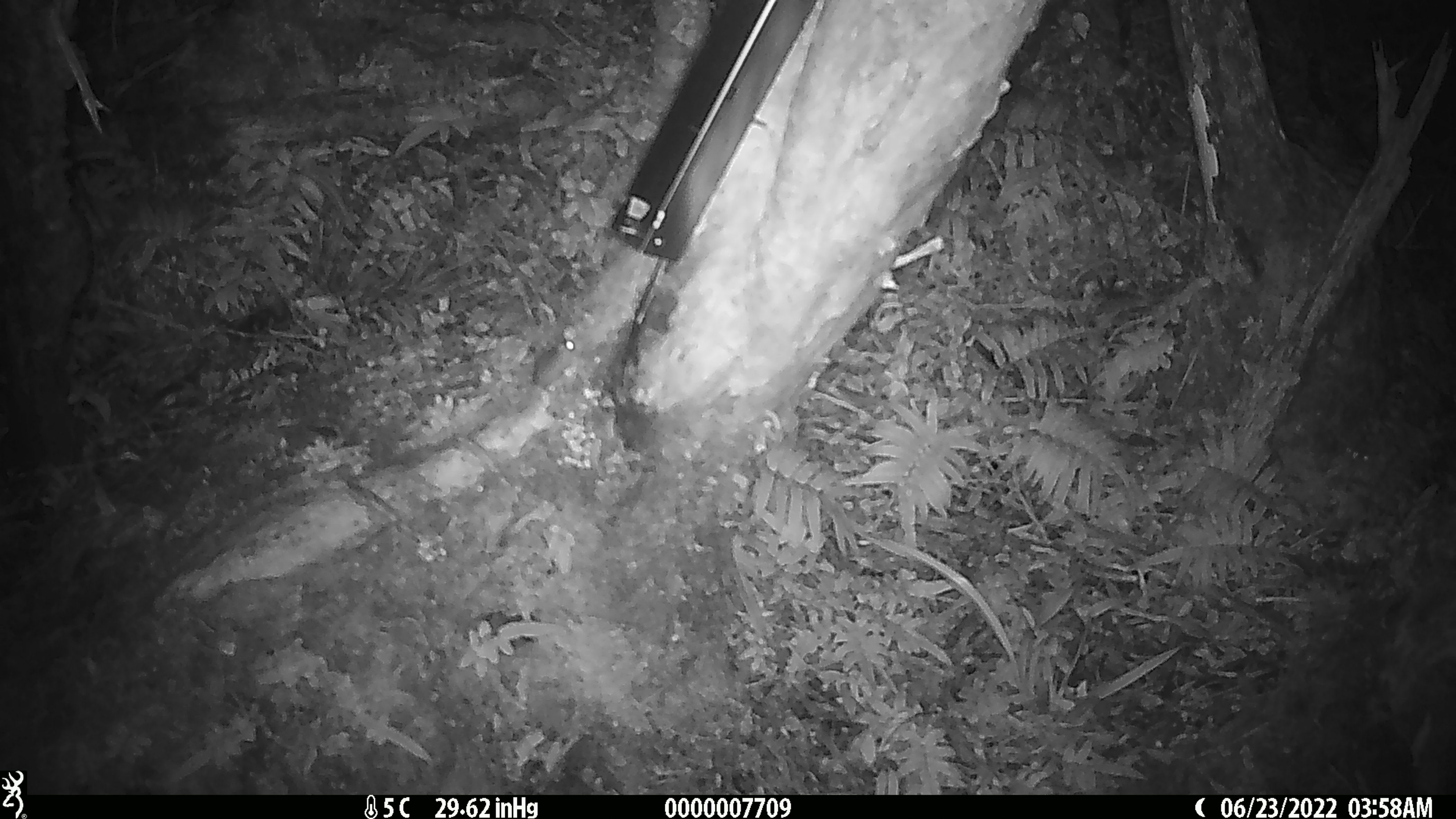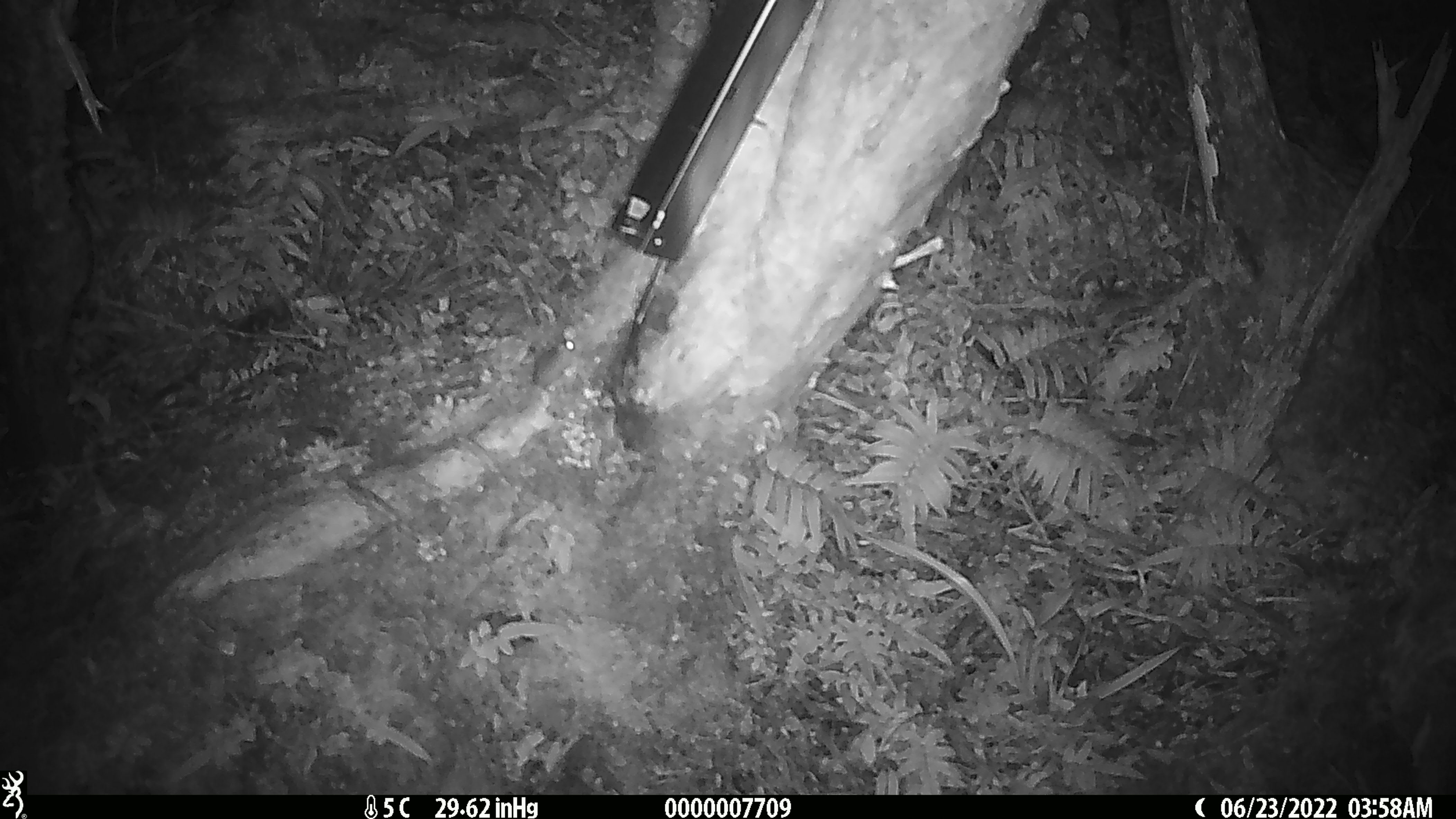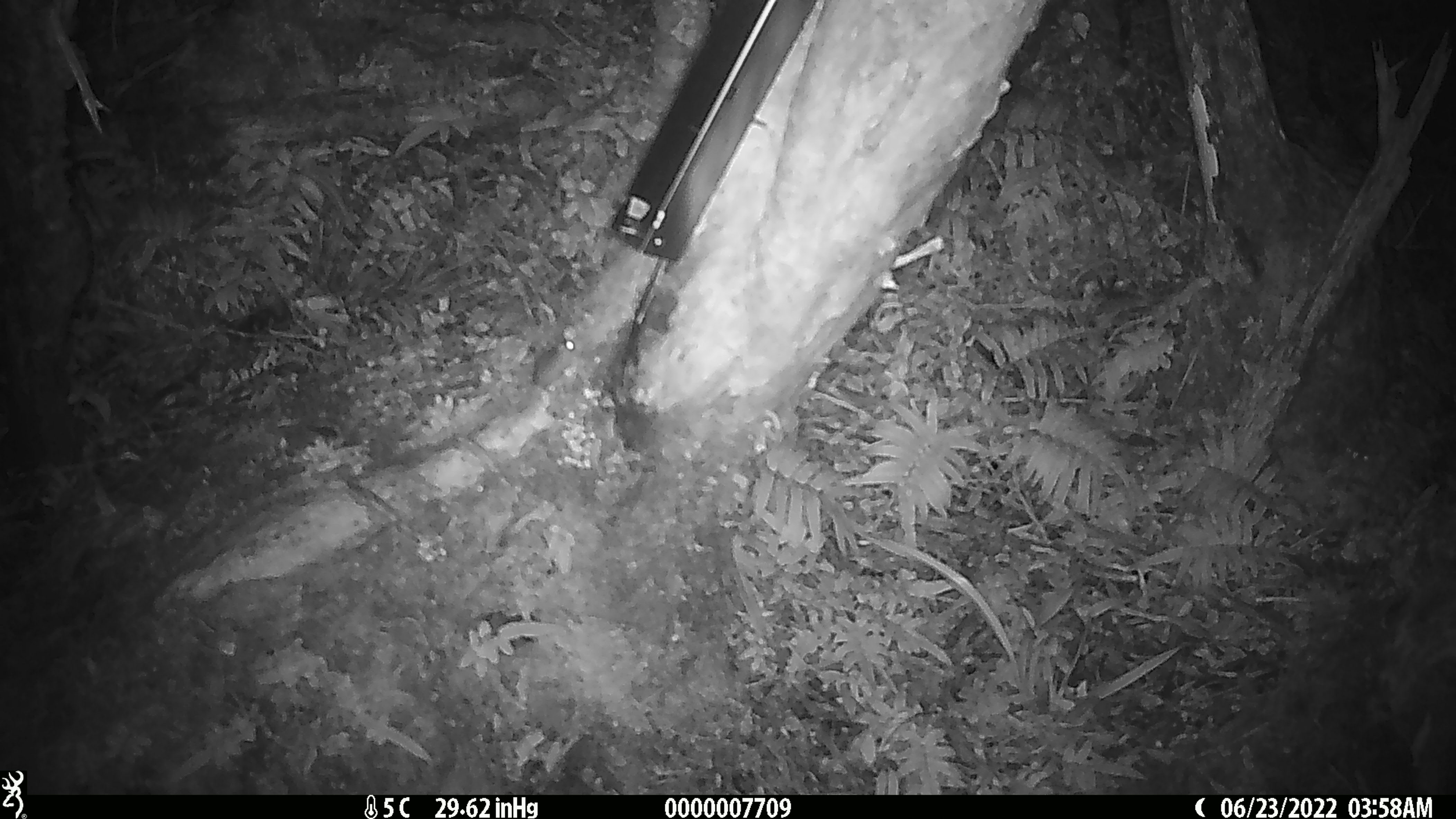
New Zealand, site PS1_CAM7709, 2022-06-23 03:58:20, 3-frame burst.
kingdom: Animalia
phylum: Chordata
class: Mammalia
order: Rodentia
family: Muridae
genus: Mus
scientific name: Mus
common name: mouse